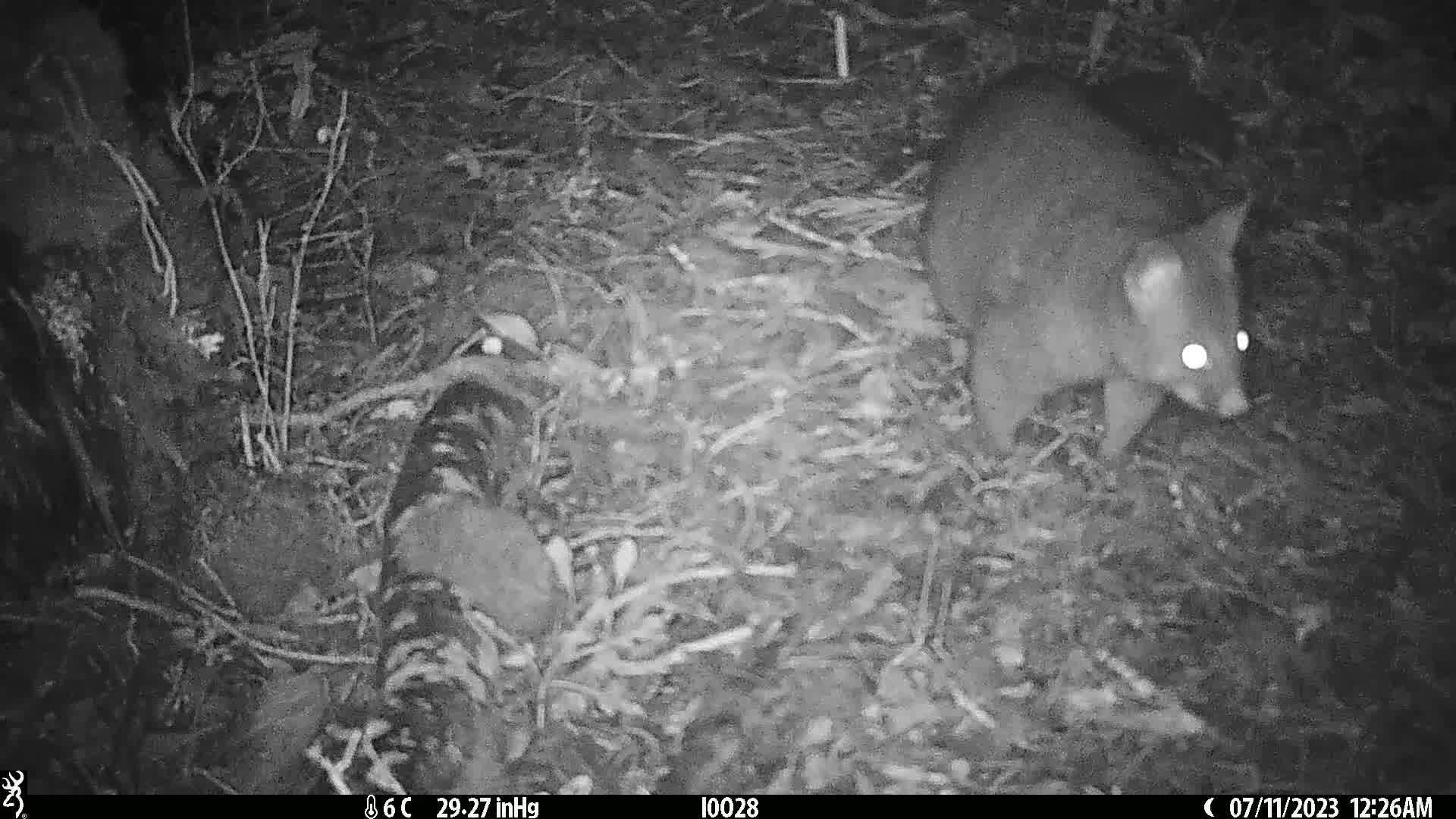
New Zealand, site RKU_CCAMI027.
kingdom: Animalia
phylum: Chordata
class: Mammalia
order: Diprotodontia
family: Phalangeridae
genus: Trichosurus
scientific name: Trichosurus vulpecula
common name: common brushtail possum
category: possum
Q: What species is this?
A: Possum (common brushtail possum) (Trichosurus vulpecula).